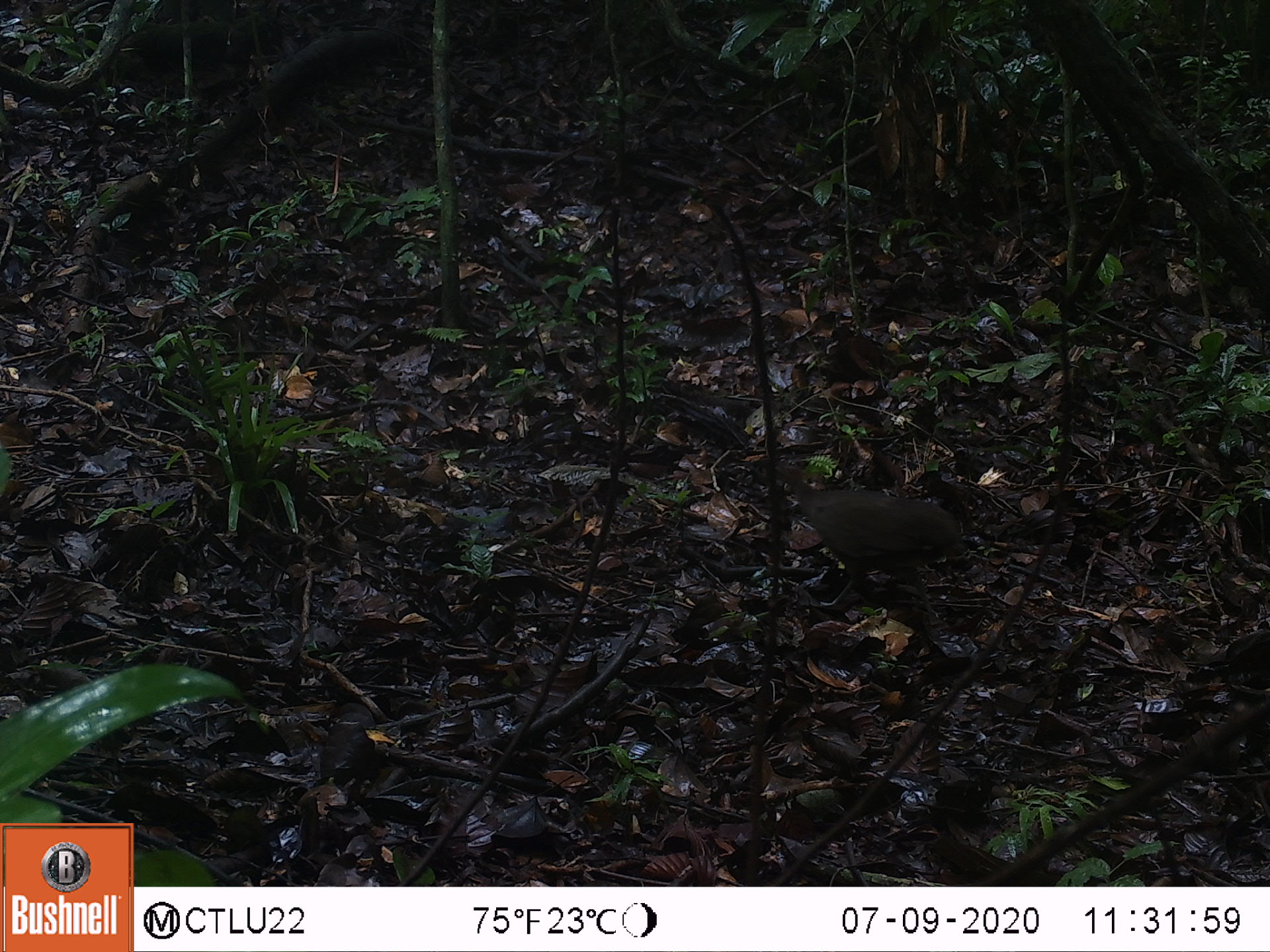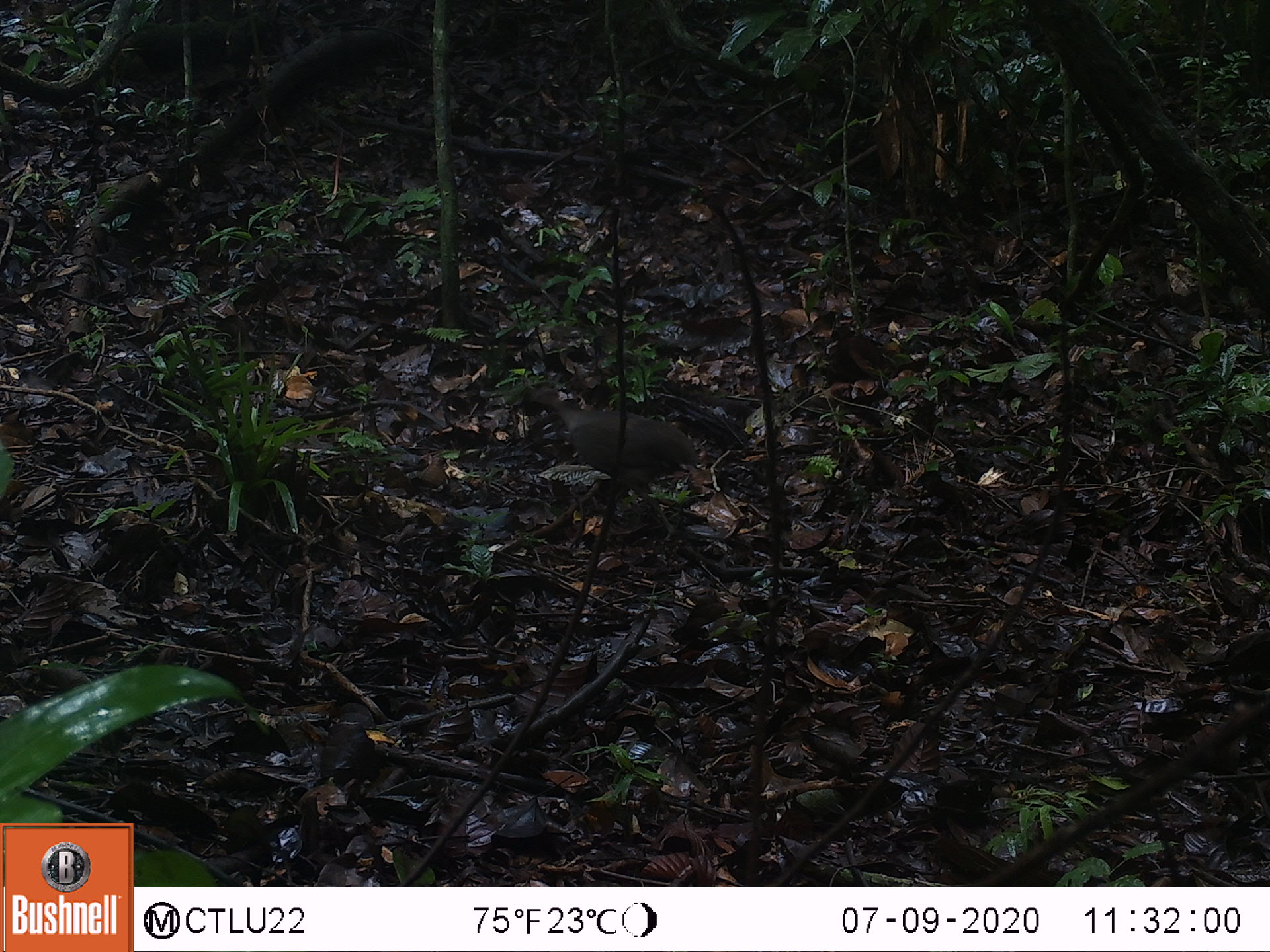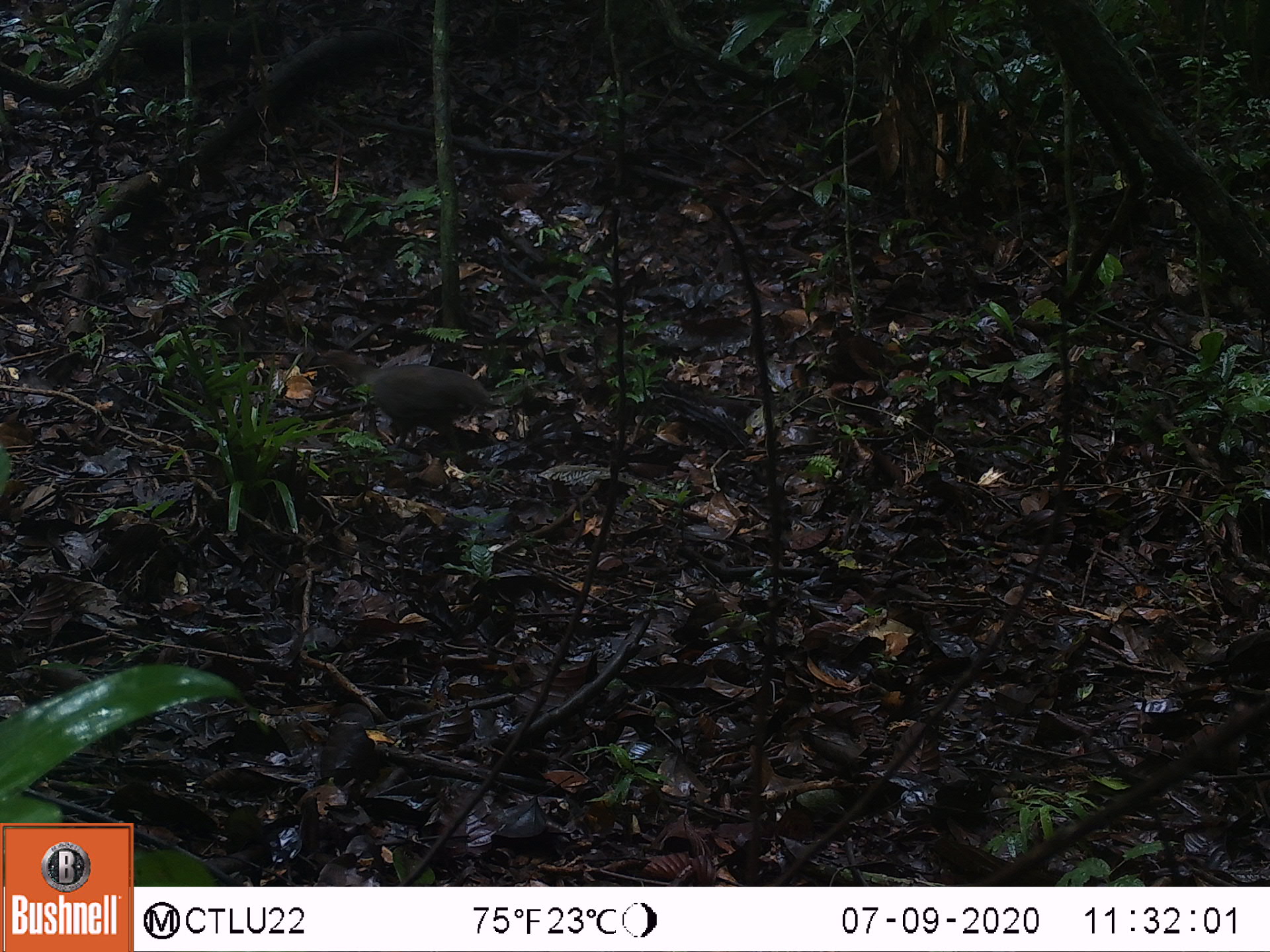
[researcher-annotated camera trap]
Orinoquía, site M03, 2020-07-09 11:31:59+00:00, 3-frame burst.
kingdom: Animalia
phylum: Chordata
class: Aves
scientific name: Aves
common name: bird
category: unknown bird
Unknown bird (bird) (Aves).